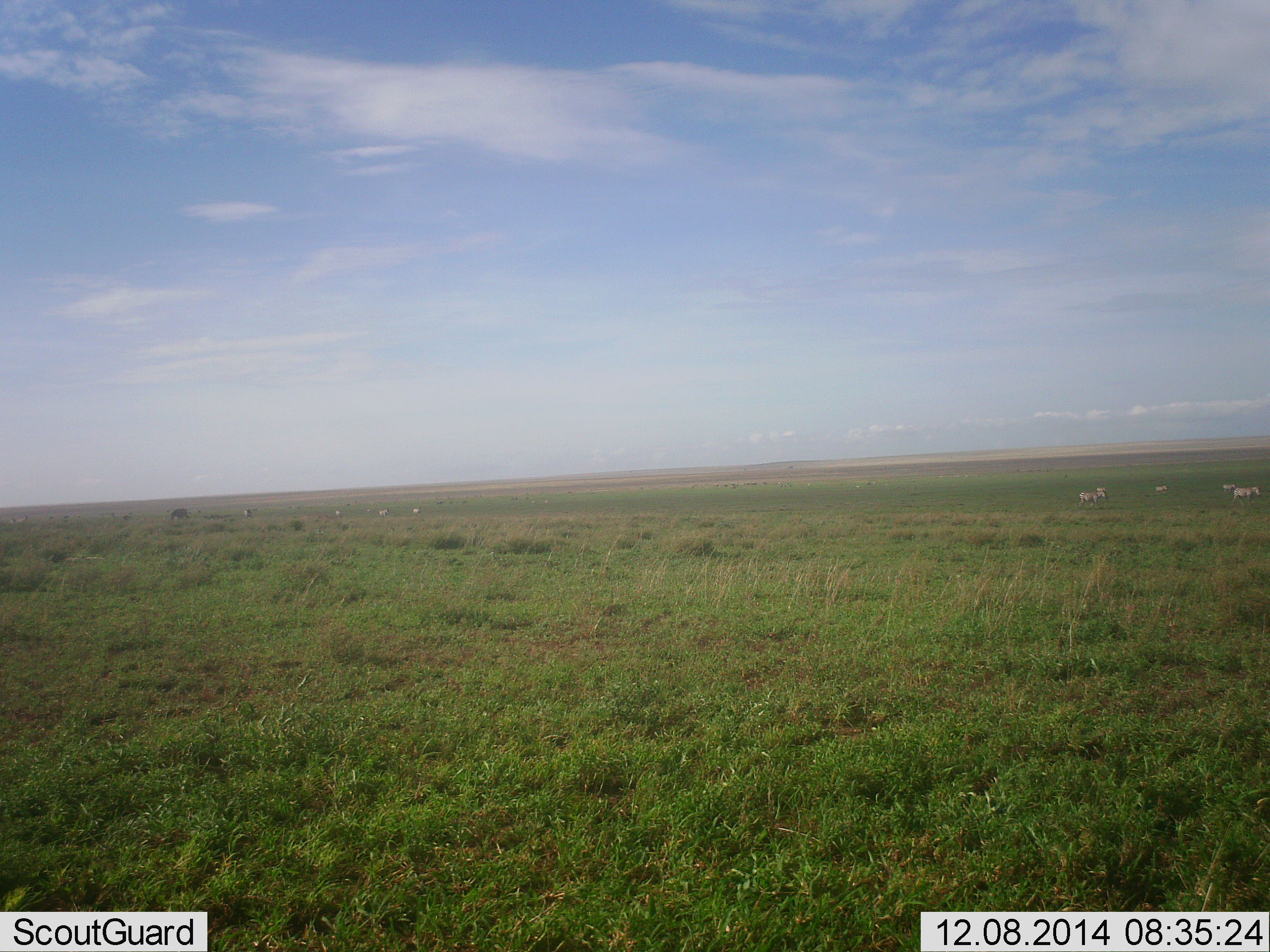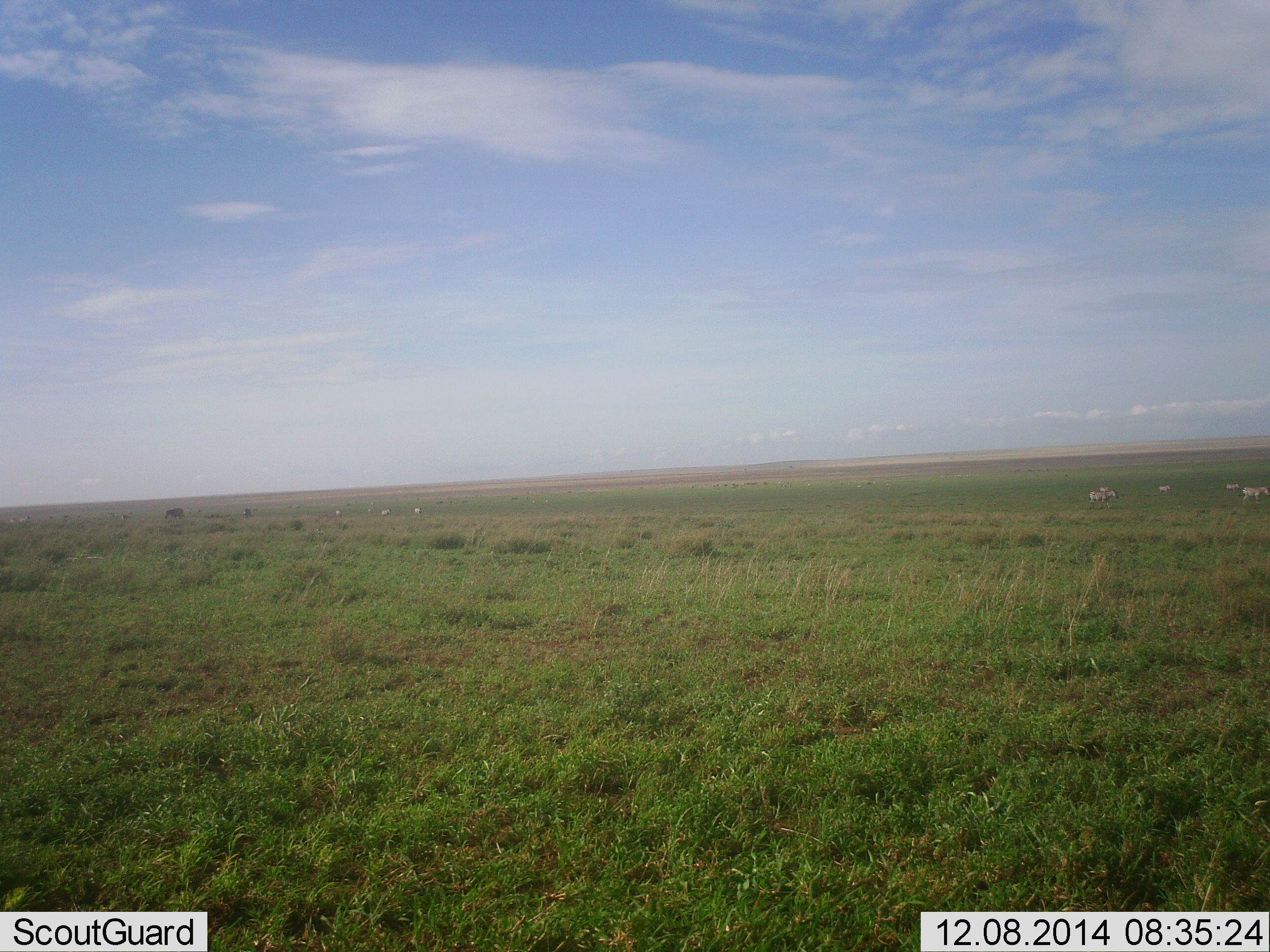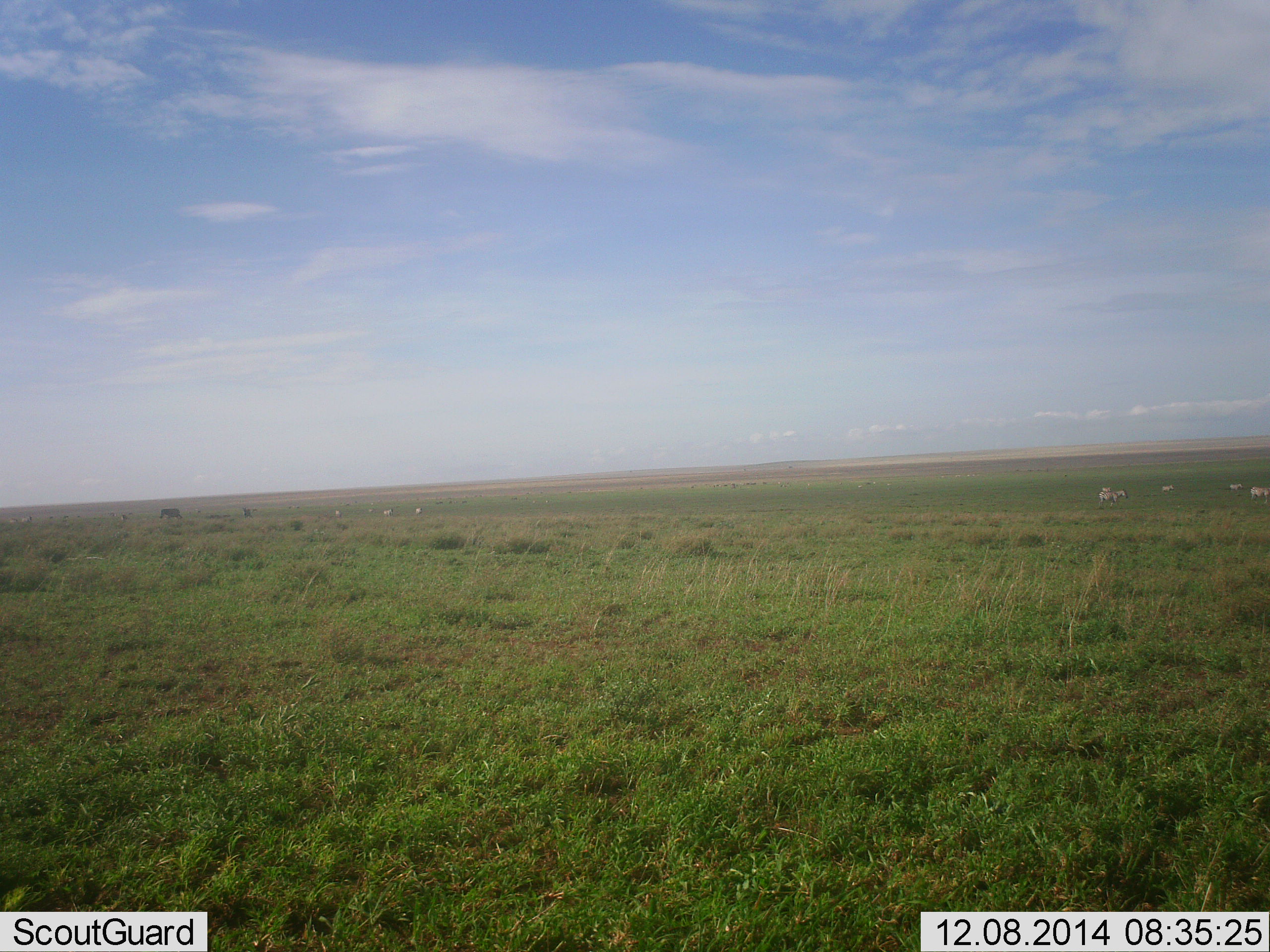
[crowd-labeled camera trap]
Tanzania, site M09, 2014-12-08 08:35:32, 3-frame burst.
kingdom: Animalia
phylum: Chordata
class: Mammalia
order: Perissodactyla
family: Equidae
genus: Equus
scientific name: Equus quagga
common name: plains zebra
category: zebra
Zebra (plains zebra) (Equus quagga), count 9. Behavior (volunteer vote fractions): standing 45%, resting 9%, moving 82%, interacting 0%. Young present (vote fraction): 0%. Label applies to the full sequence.